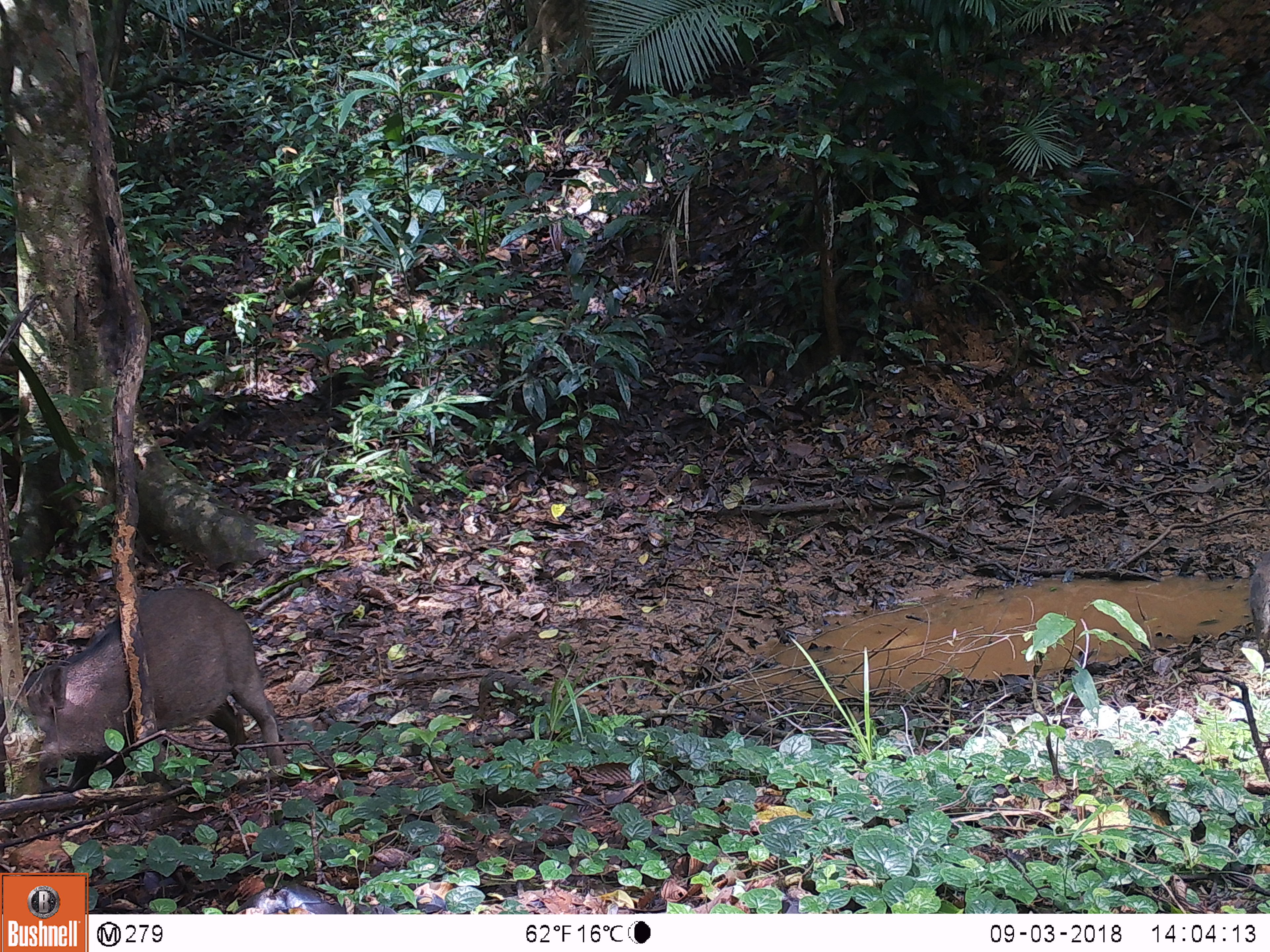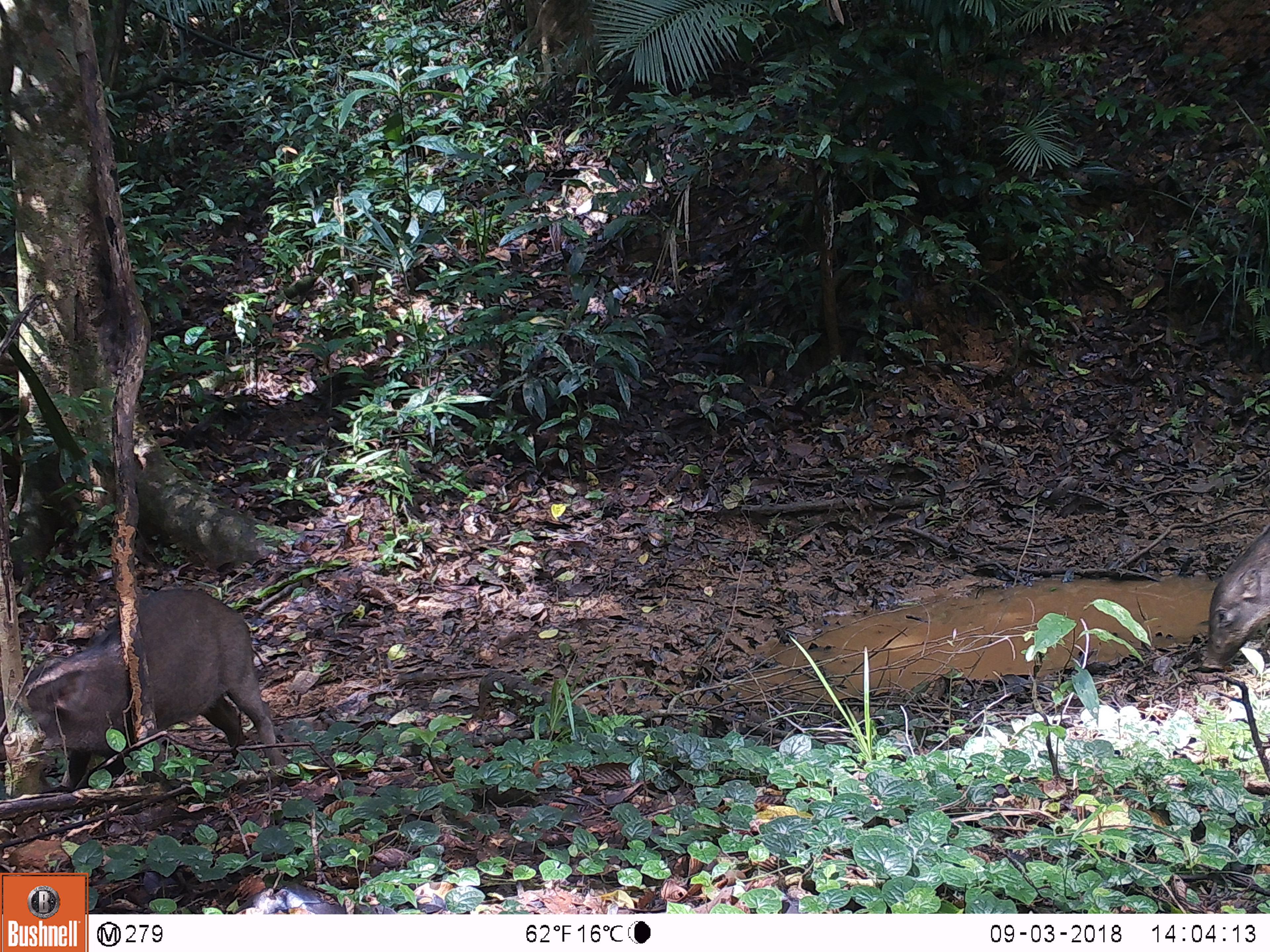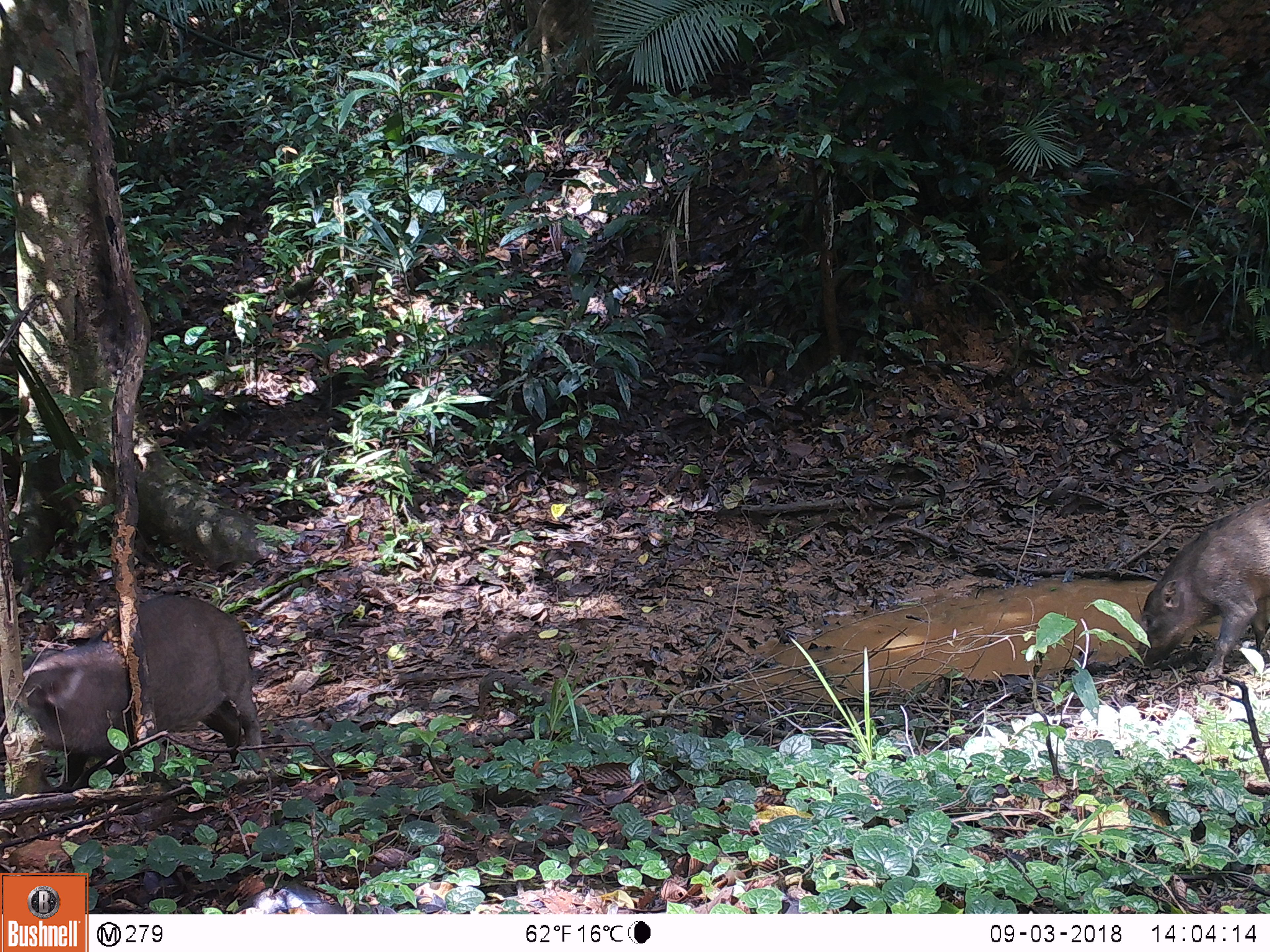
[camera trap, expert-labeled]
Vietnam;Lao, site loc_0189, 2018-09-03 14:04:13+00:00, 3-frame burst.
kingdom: Animalia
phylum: Chordata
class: Mammalia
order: Artiodactyla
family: Suidae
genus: Sus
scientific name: Sus scrofa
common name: eurasian wild pig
Eurasian wild pig (Sus scrofa). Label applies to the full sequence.